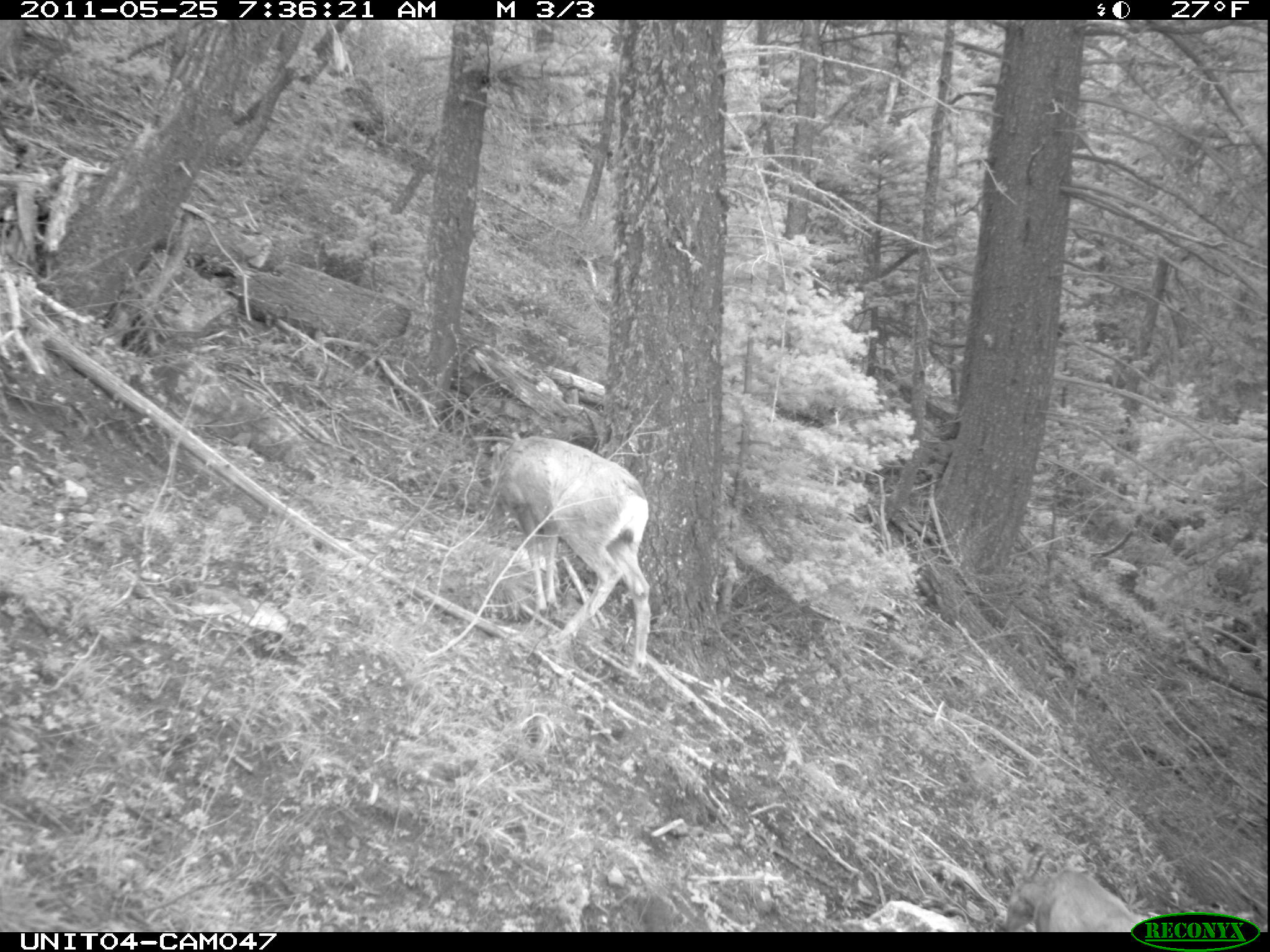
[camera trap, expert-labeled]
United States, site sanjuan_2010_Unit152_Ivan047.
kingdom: Animalia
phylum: Chordata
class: Mammalia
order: Artiodactyla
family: Cervidae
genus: Odocoileus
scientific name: Odocoileus hemionus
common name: mule deer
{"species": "Odocoileus hemionus (mule deer)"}